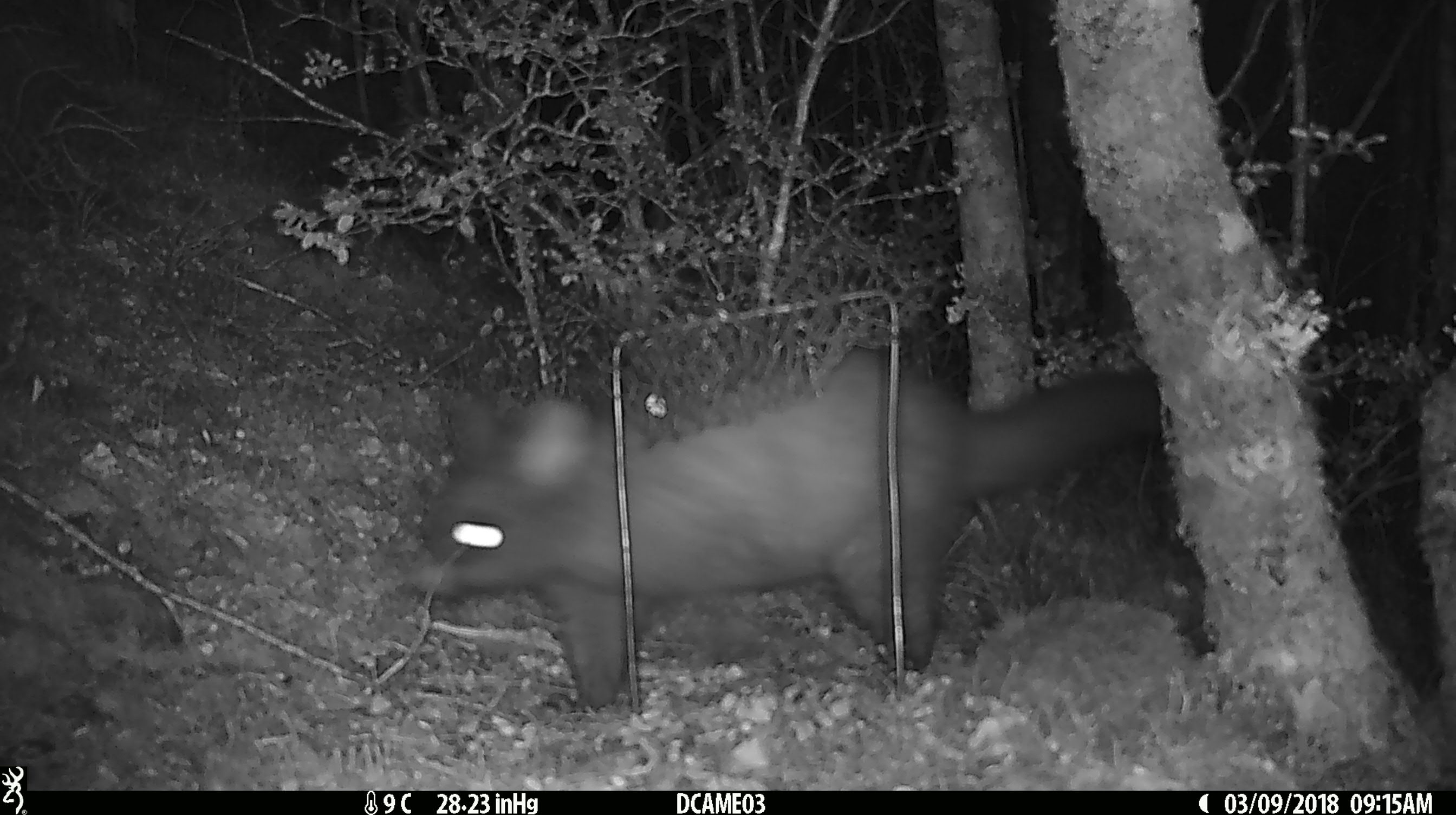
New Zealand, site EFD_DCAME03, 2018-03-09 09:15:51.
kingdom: Animalia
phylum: Chordata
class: Mammalia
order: Diprotodontia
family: Phalangeridae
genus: Trichosurus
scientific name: Trichosurus vulpecula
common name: common brushtail possum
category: possum